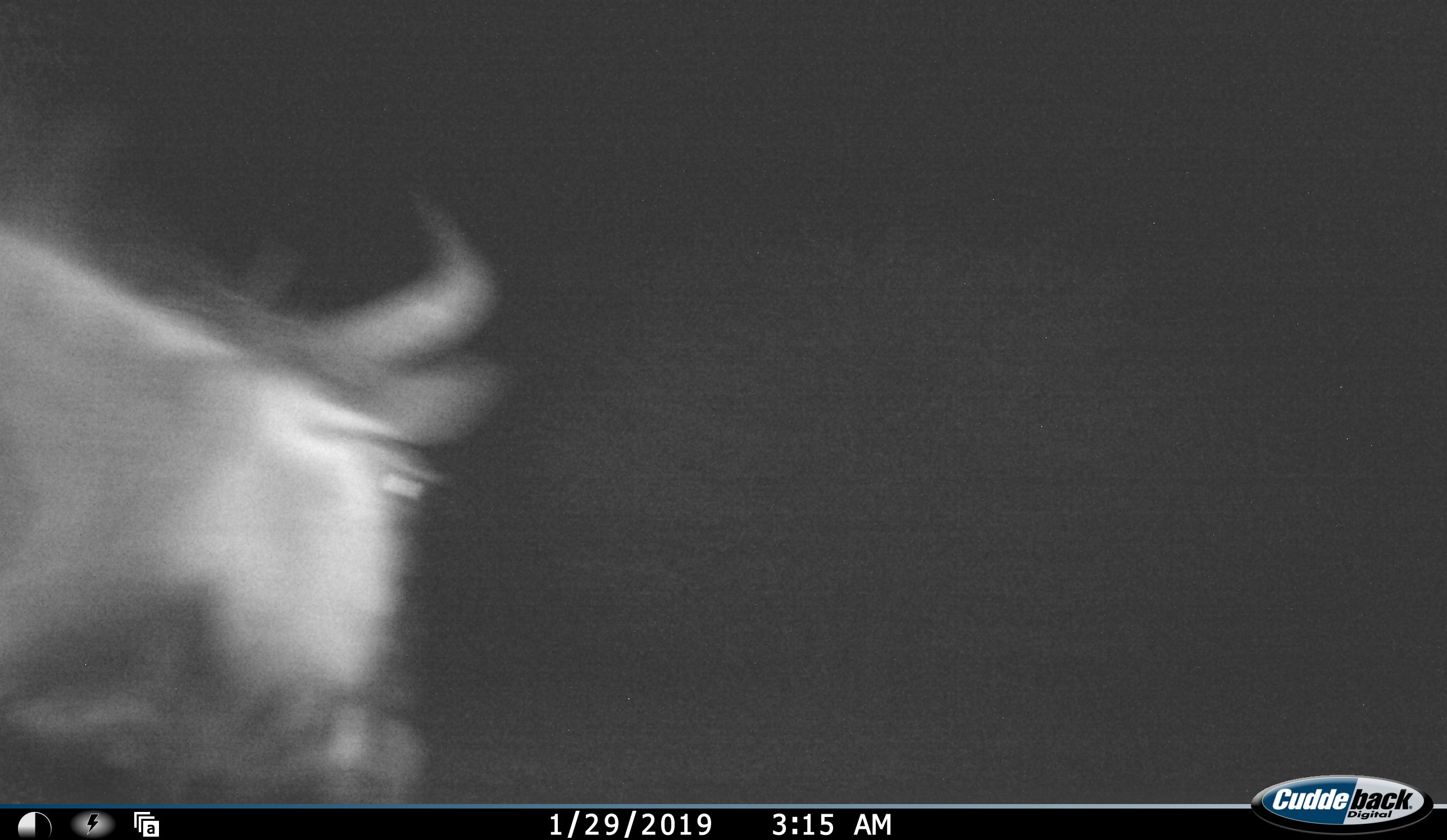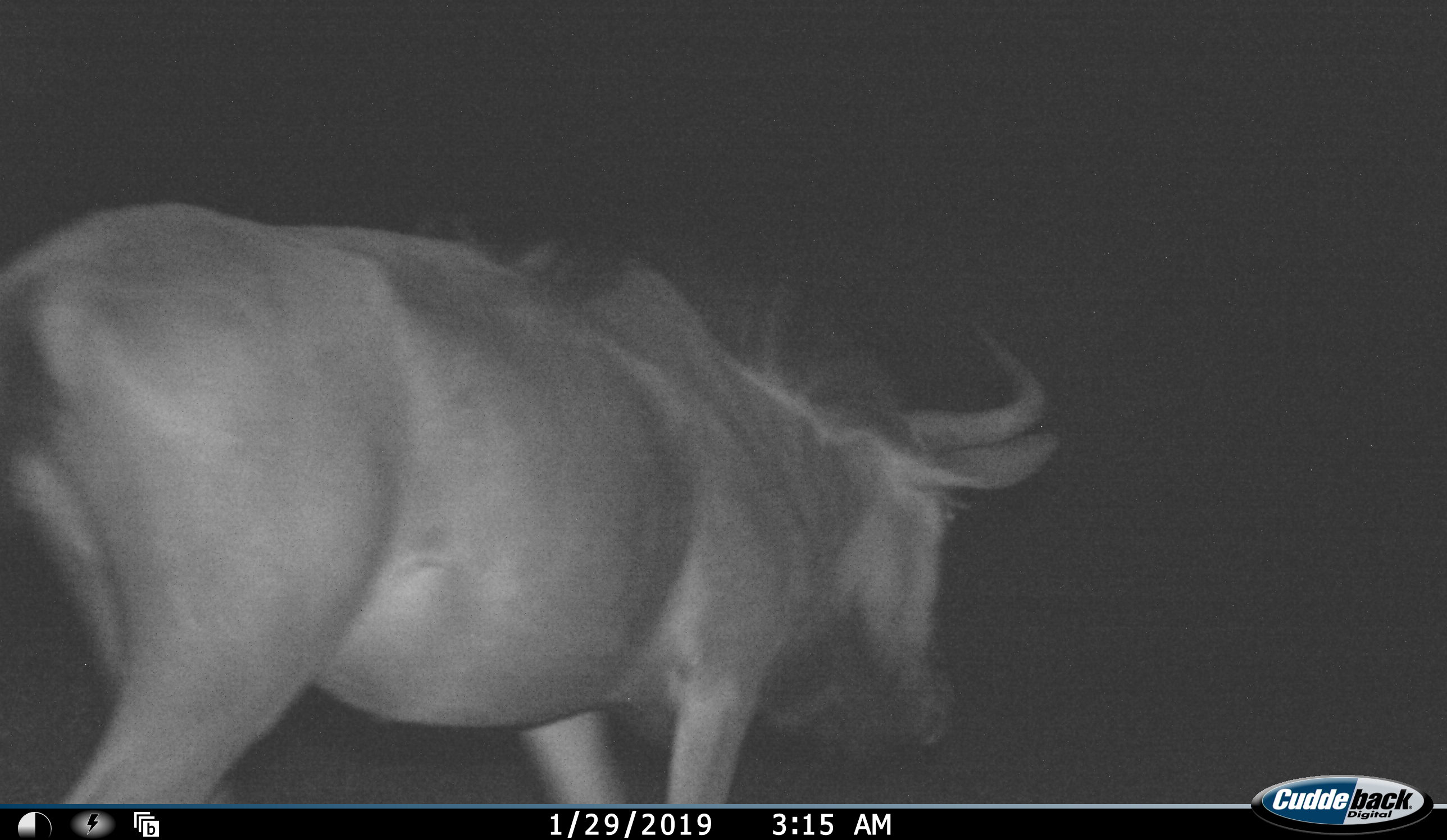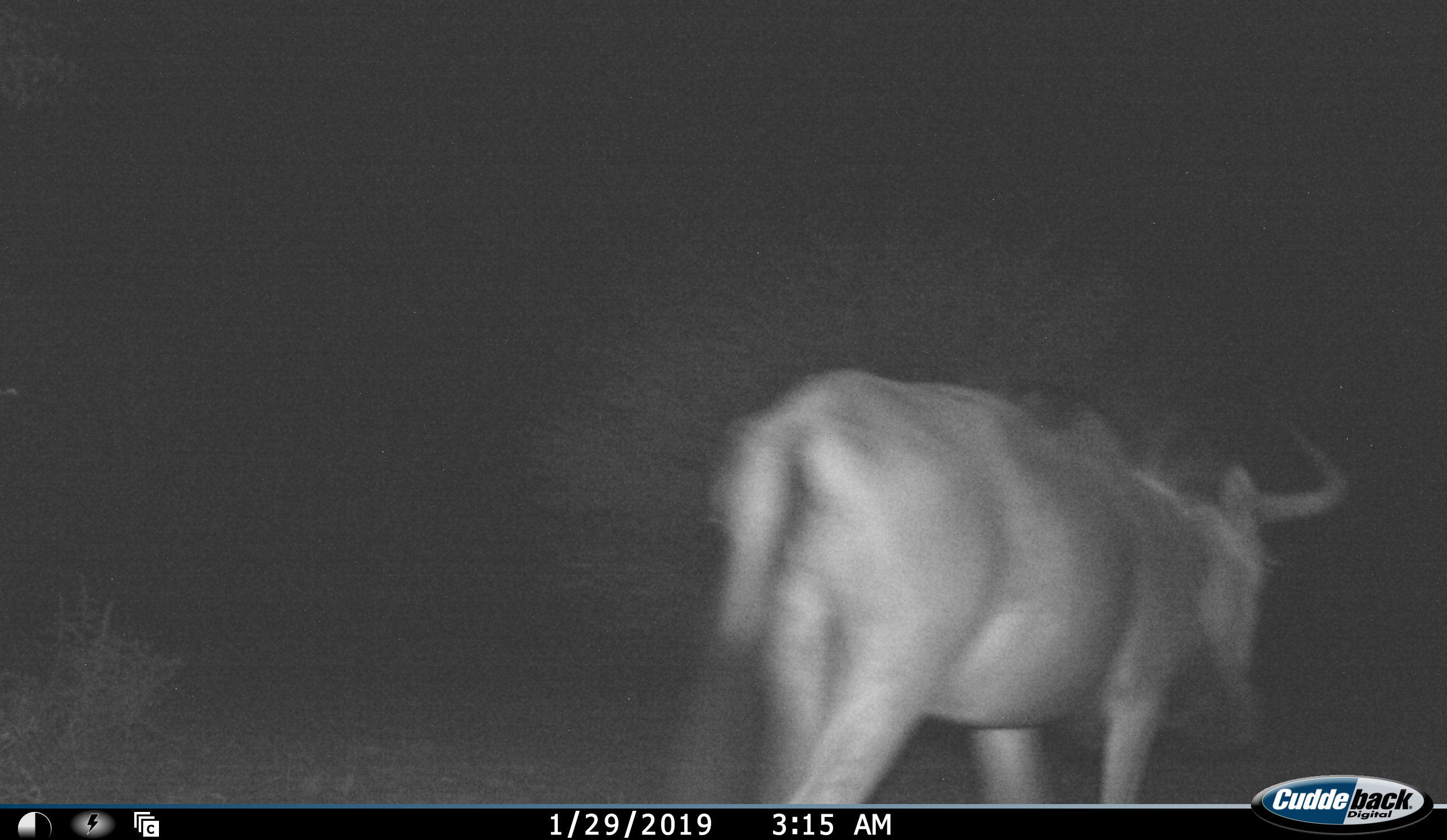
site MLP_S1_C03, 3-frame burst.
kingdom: Animalia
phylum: Chordata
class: Mammalia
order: Artiodactyla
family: Bovidae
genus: Connochaetes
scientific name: Connochaetes taurinus taurinus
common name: blue wildebeest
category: wildebeestblue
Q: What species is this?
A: Wildebeestblue (blue wildebeest) (Connochaetes taurinus taurinus).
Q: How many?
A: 1.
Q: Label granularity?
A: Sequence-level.